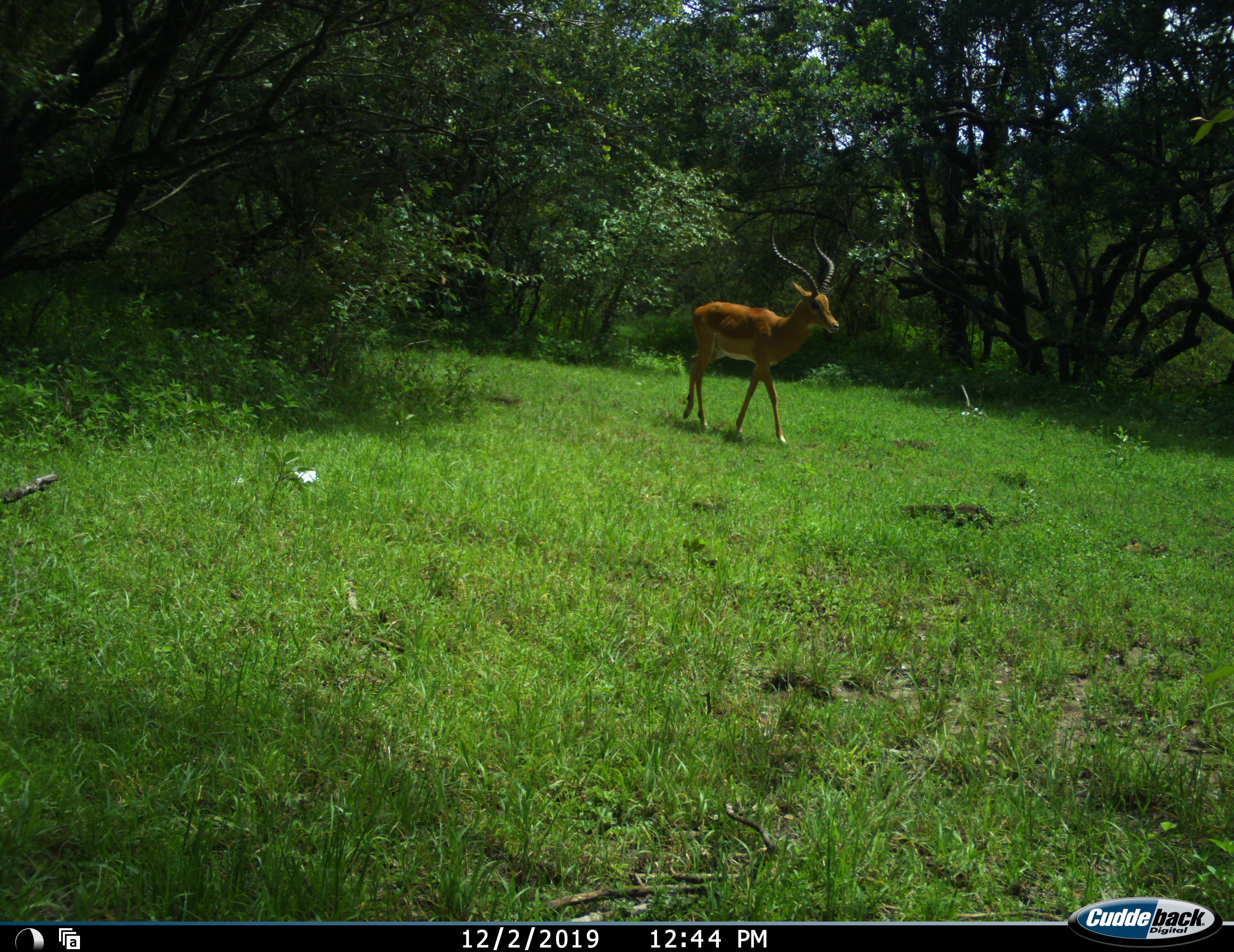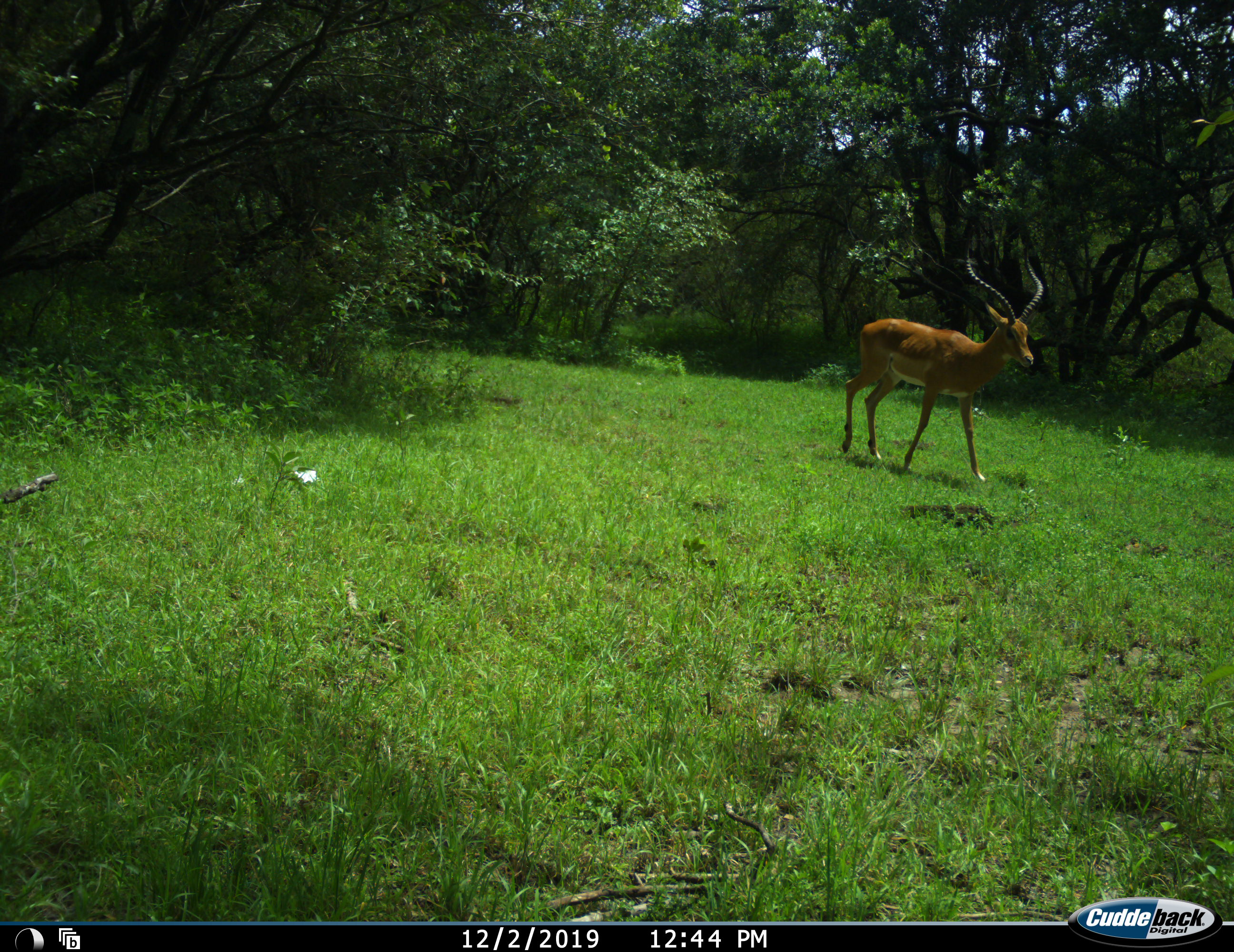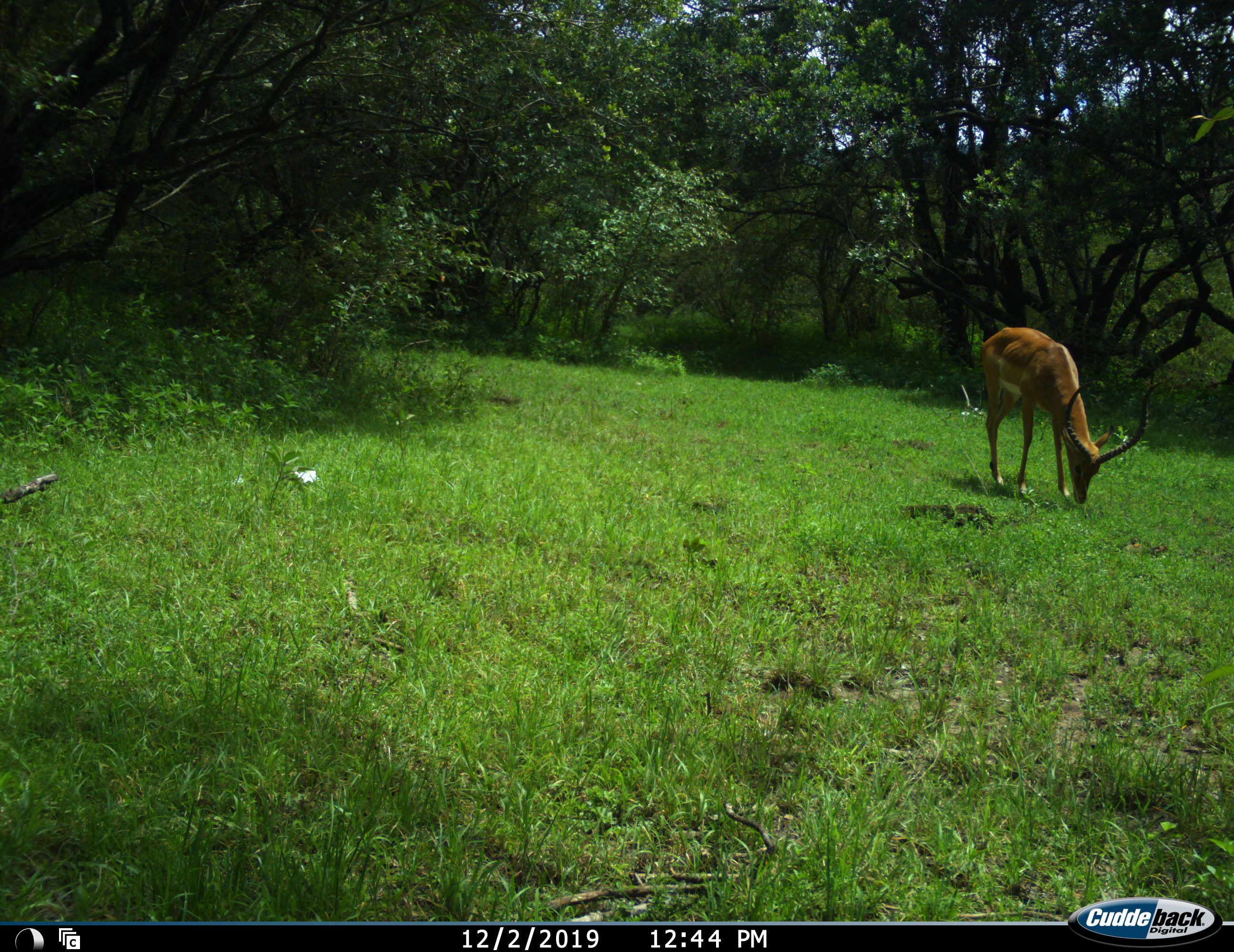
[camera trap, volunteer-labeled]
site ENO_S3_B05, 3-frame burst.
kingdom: Animalia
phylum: Chordata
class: Mammalia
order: Artiodactyla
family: Bovidae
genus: Aepyceros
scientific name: Aepyceros melampus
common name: impala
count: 1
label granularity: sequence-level